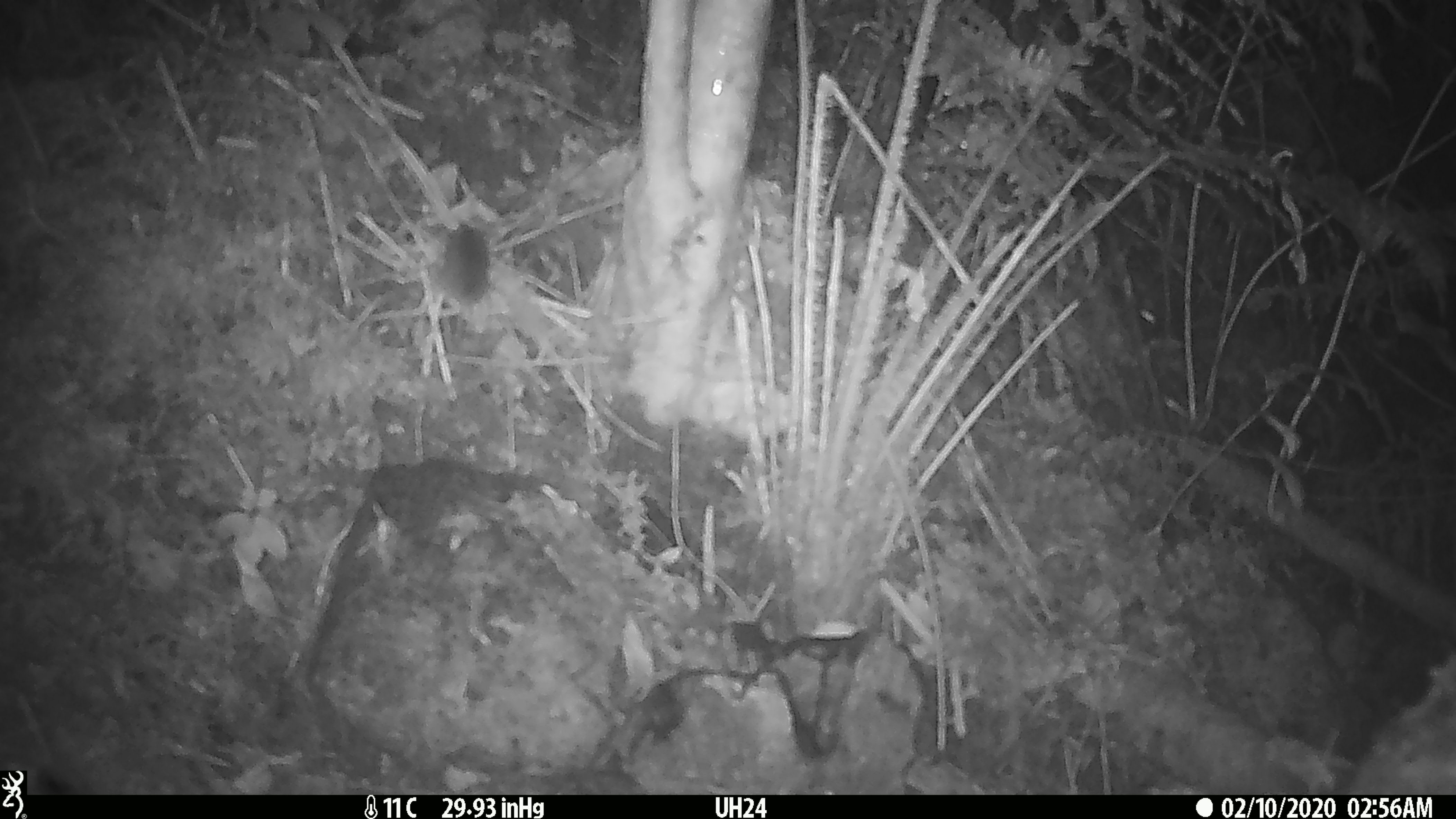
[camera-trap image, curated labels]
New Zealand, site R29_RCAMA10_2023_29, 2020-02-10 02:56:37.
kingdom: Animalia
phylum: Chordata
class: Mammalia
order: Rodentia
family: Muridae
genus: Mus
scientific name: Mus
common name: mouse